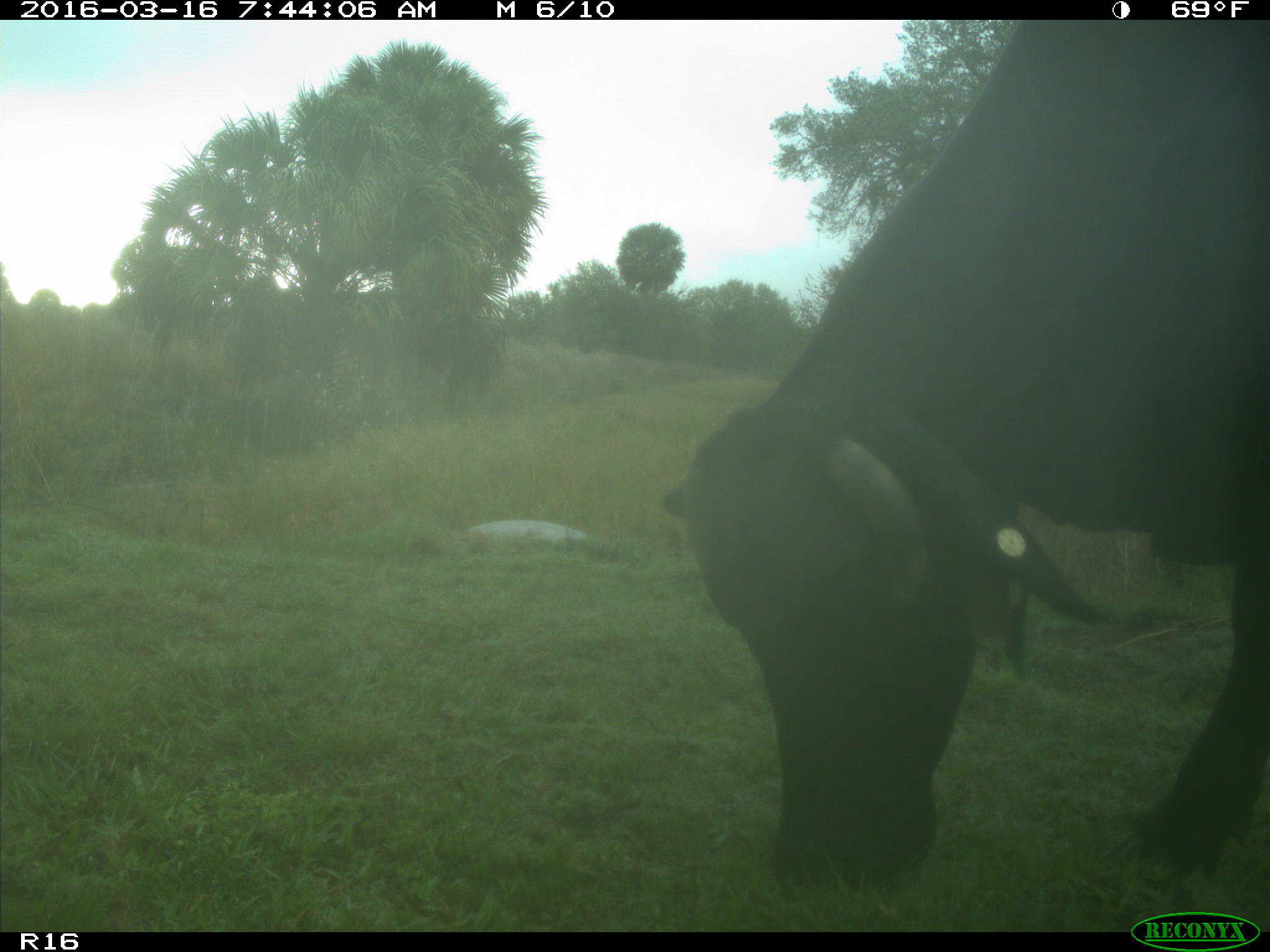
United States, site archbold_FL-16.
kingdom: Animalia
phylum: Chordata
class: Mammalia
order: Artiodactyla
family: Bovidae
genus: Bos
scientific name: Bos taurus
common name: domestic cow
Bos taurus (domestic cow).